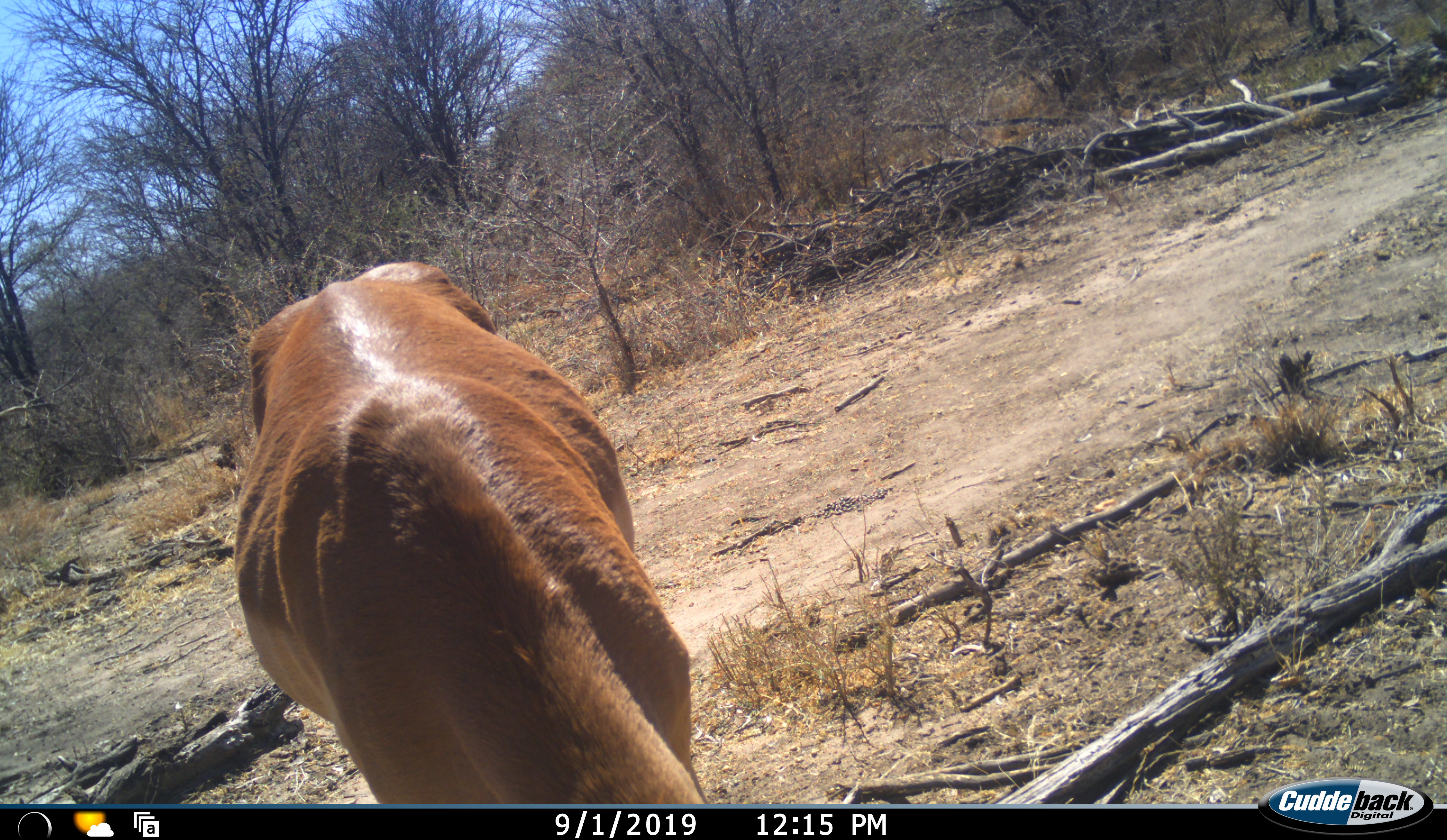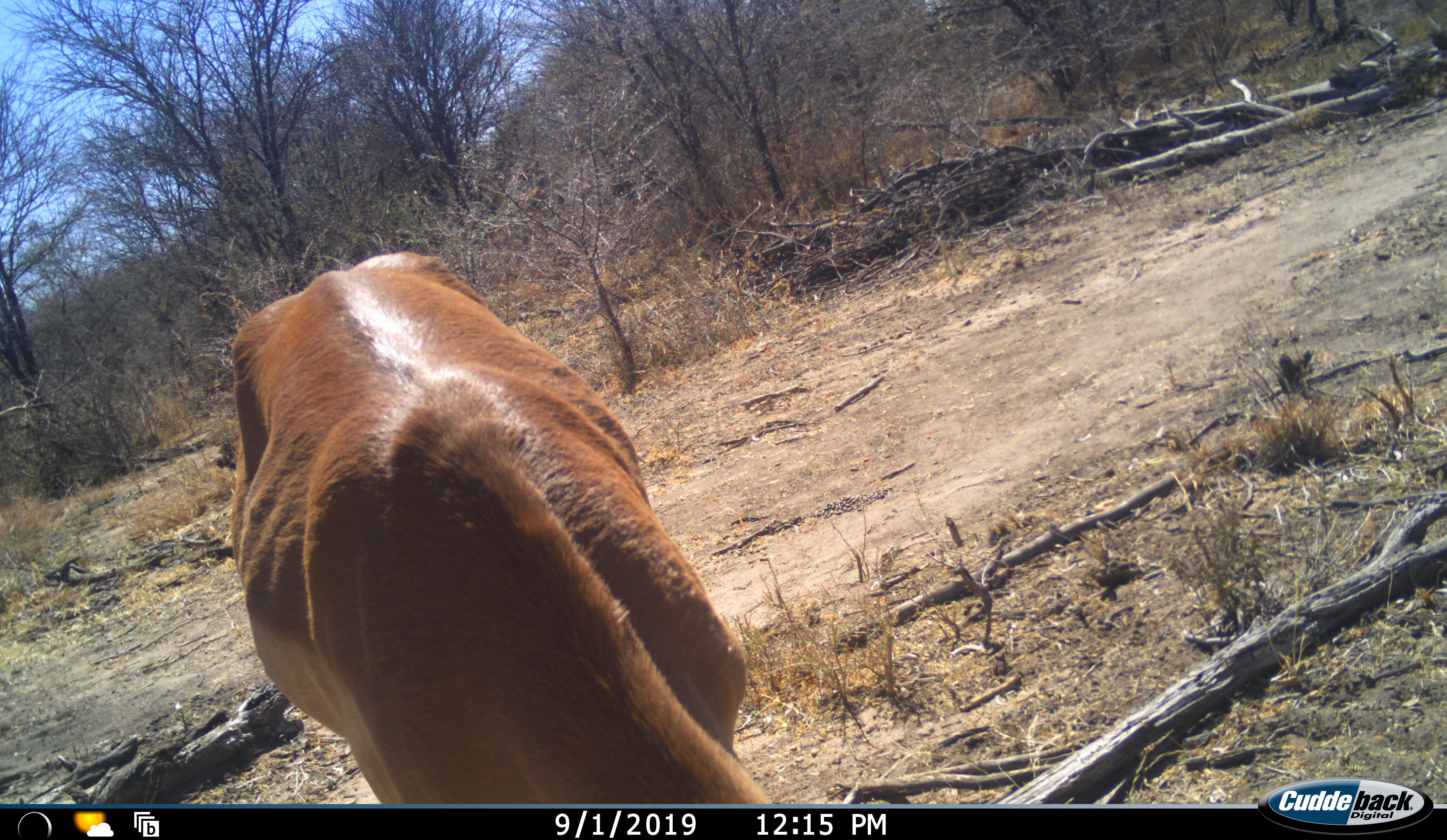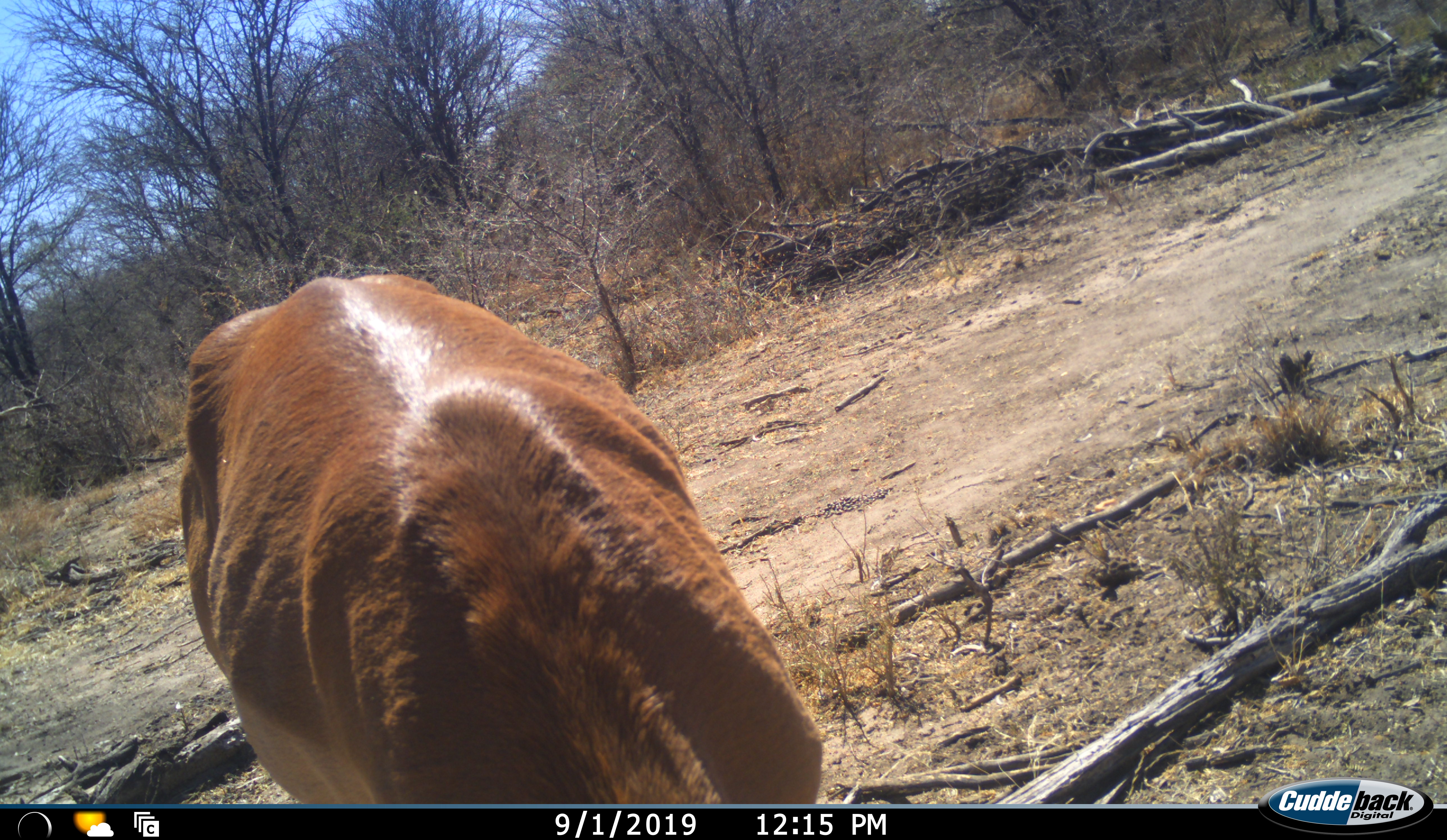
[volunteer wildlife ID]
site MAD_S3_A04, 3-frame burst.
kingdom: Animalia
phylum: Chordata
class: Mammalia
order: Artiodactyla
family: Bovidae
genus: Aepyceros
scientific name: Aepyceros melampus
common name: impala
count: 1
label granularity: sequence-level